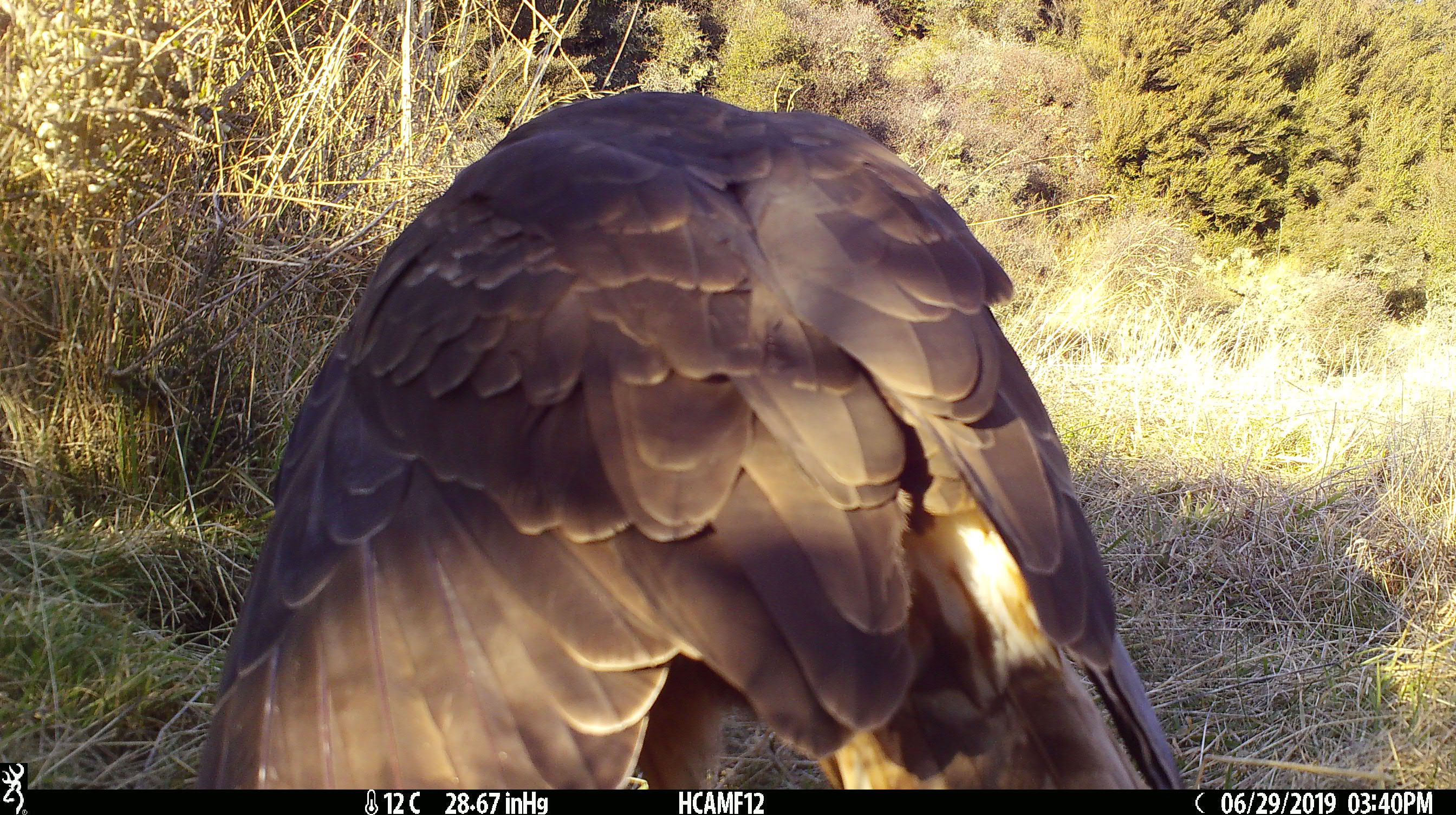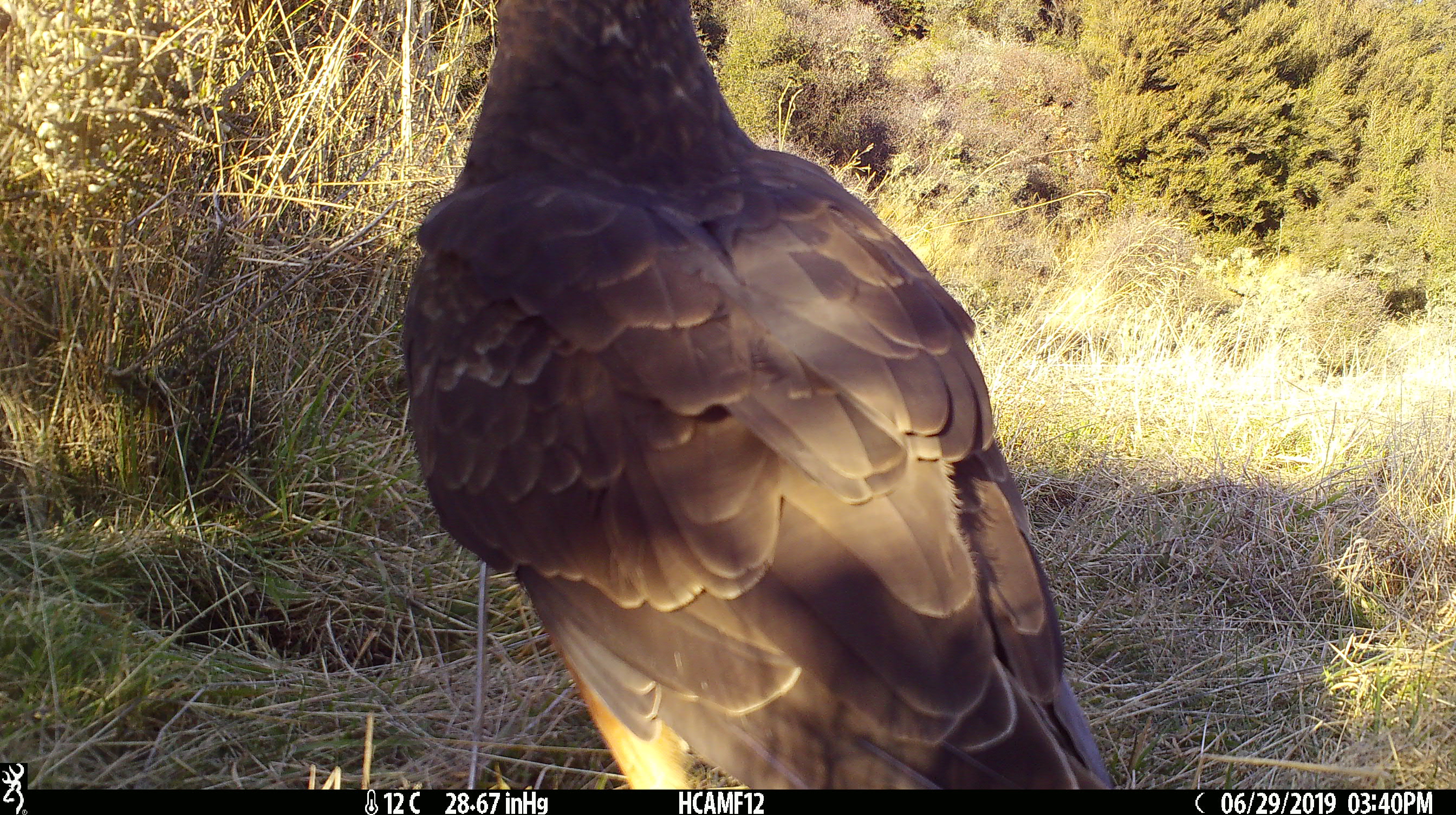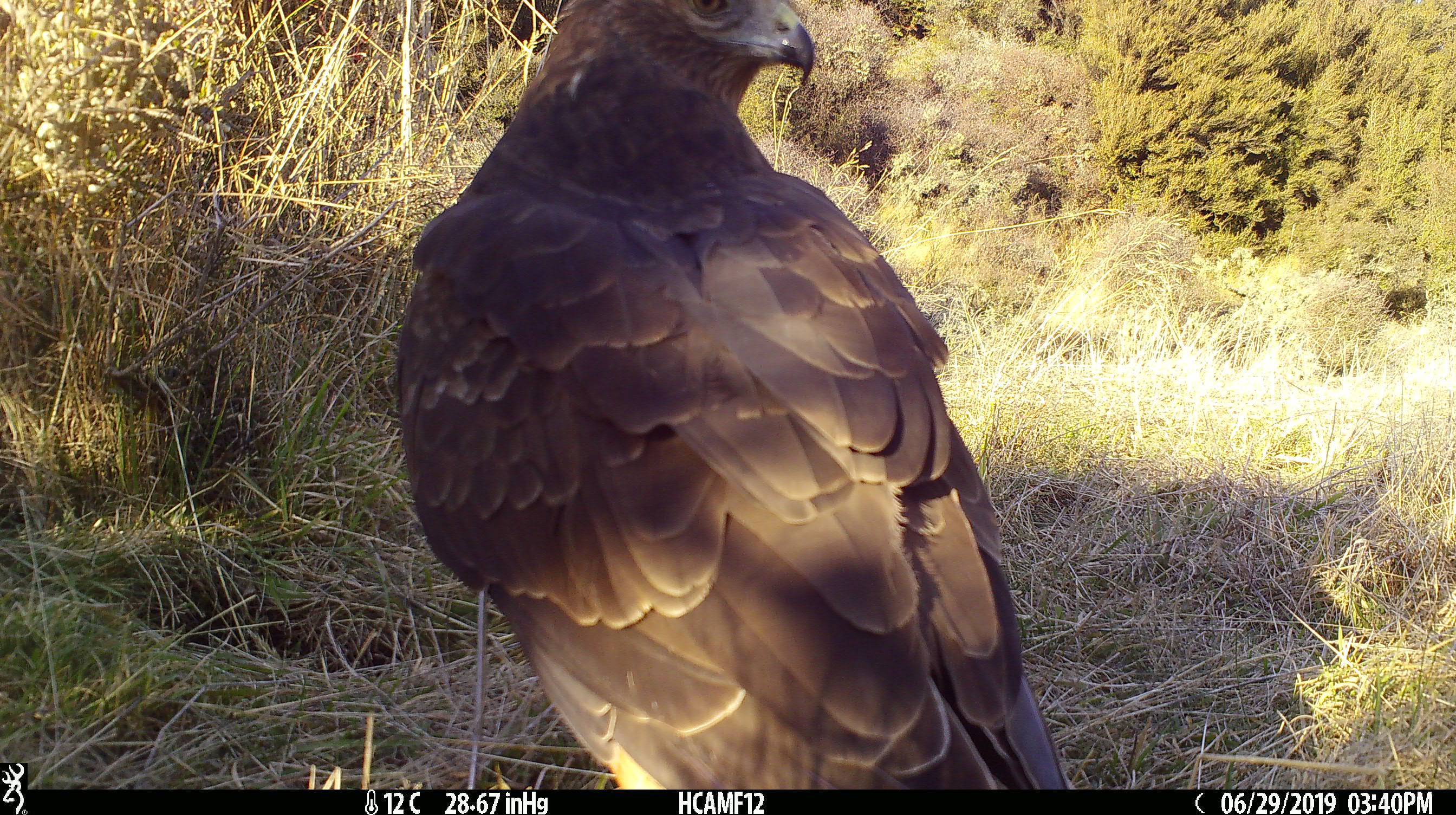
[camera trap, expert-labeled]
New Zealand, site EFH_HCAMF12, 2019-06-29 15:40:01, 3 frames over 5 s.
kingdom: Animalia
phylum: Chordata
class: Aves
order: Accipitriformes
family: Accipitridae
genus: Circus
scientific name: Circus approximans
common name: swamp harrier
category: harrier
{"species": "harrier (swamp harrier) (Circus approximans)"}